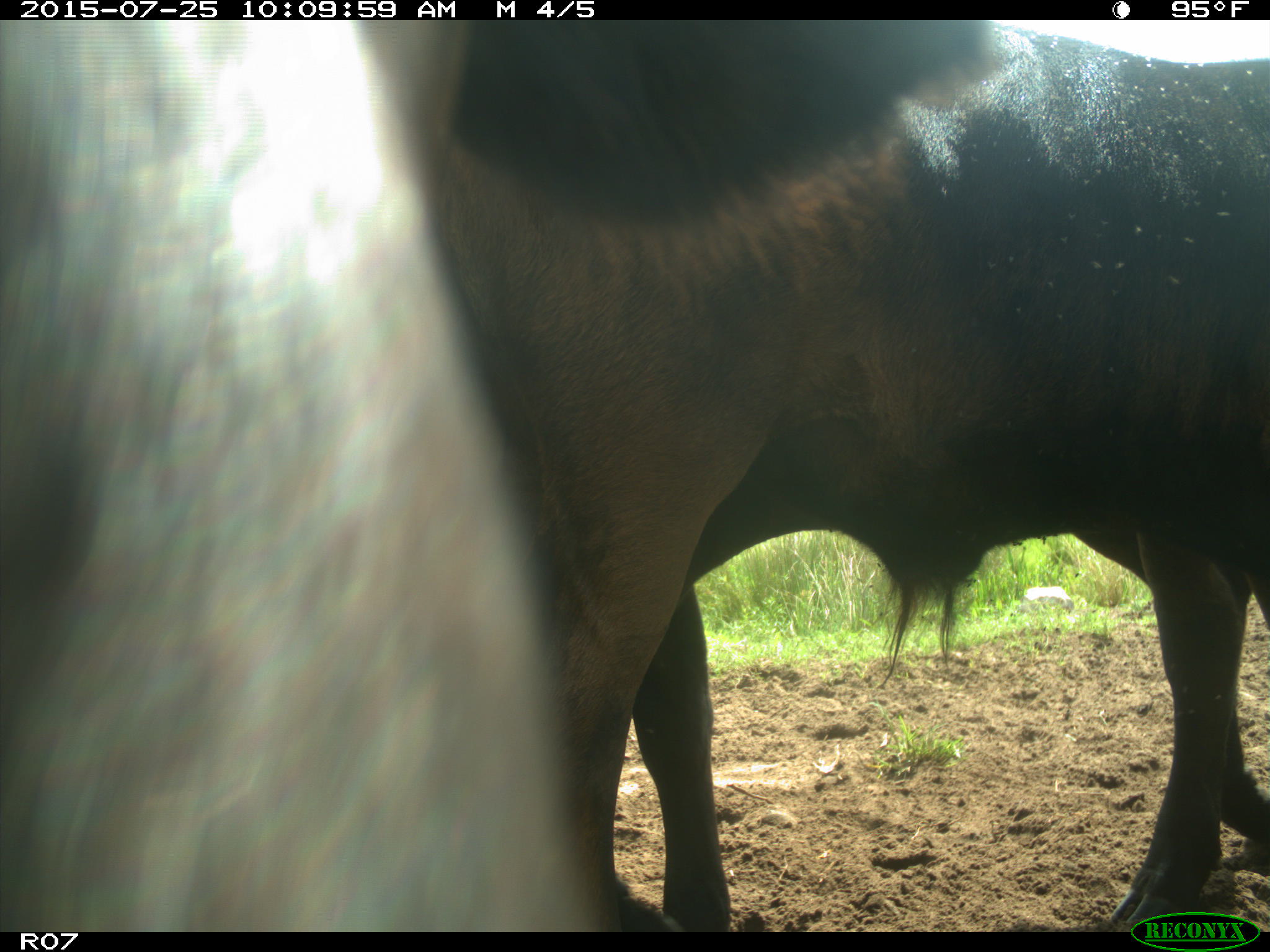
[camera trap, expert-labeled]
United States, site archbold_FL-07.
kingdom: Animalia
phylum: Chordata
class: Mammalia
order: Artiodactyla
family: Bovidae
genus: Bos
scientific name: Bos taurus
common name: domestic cow